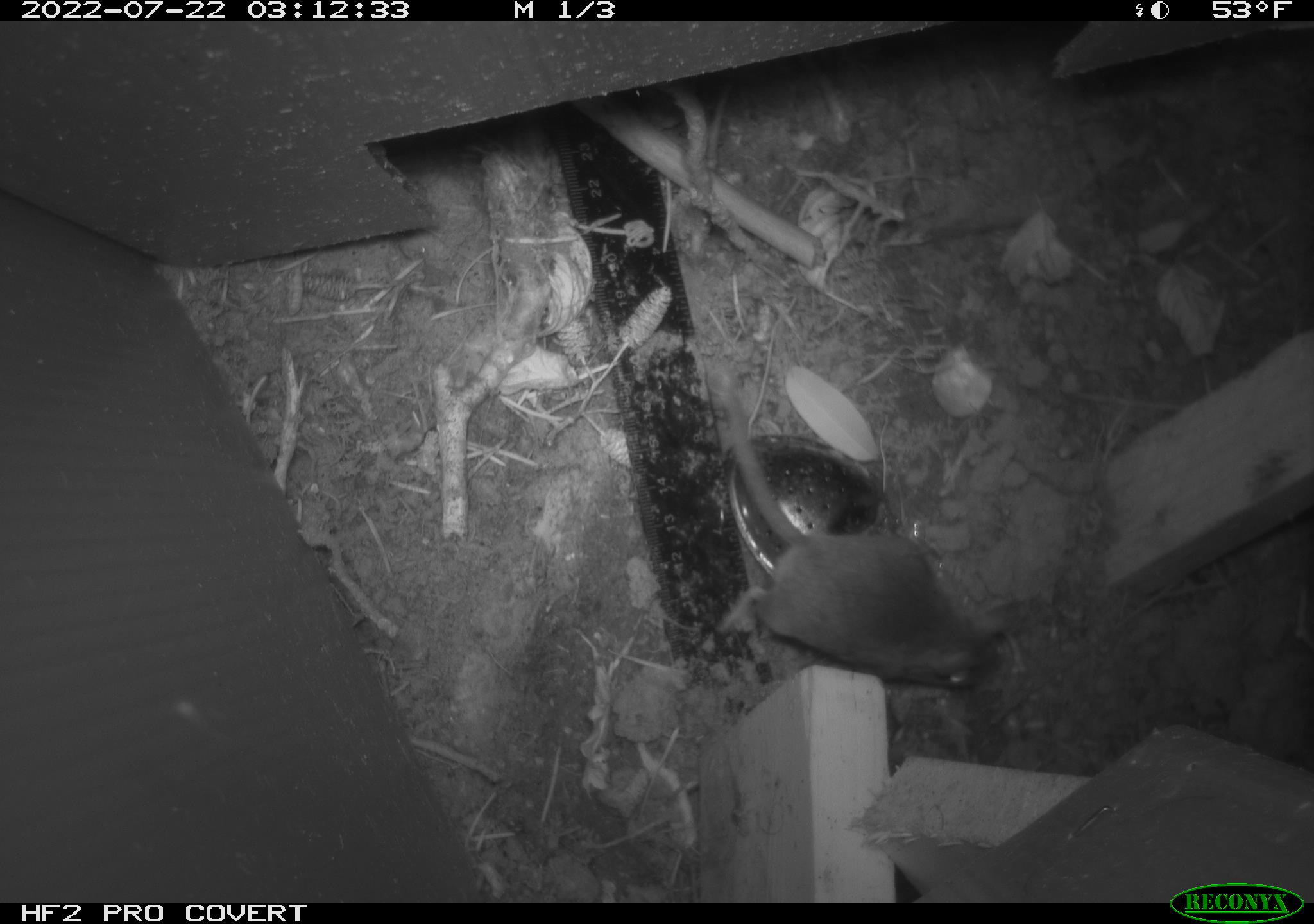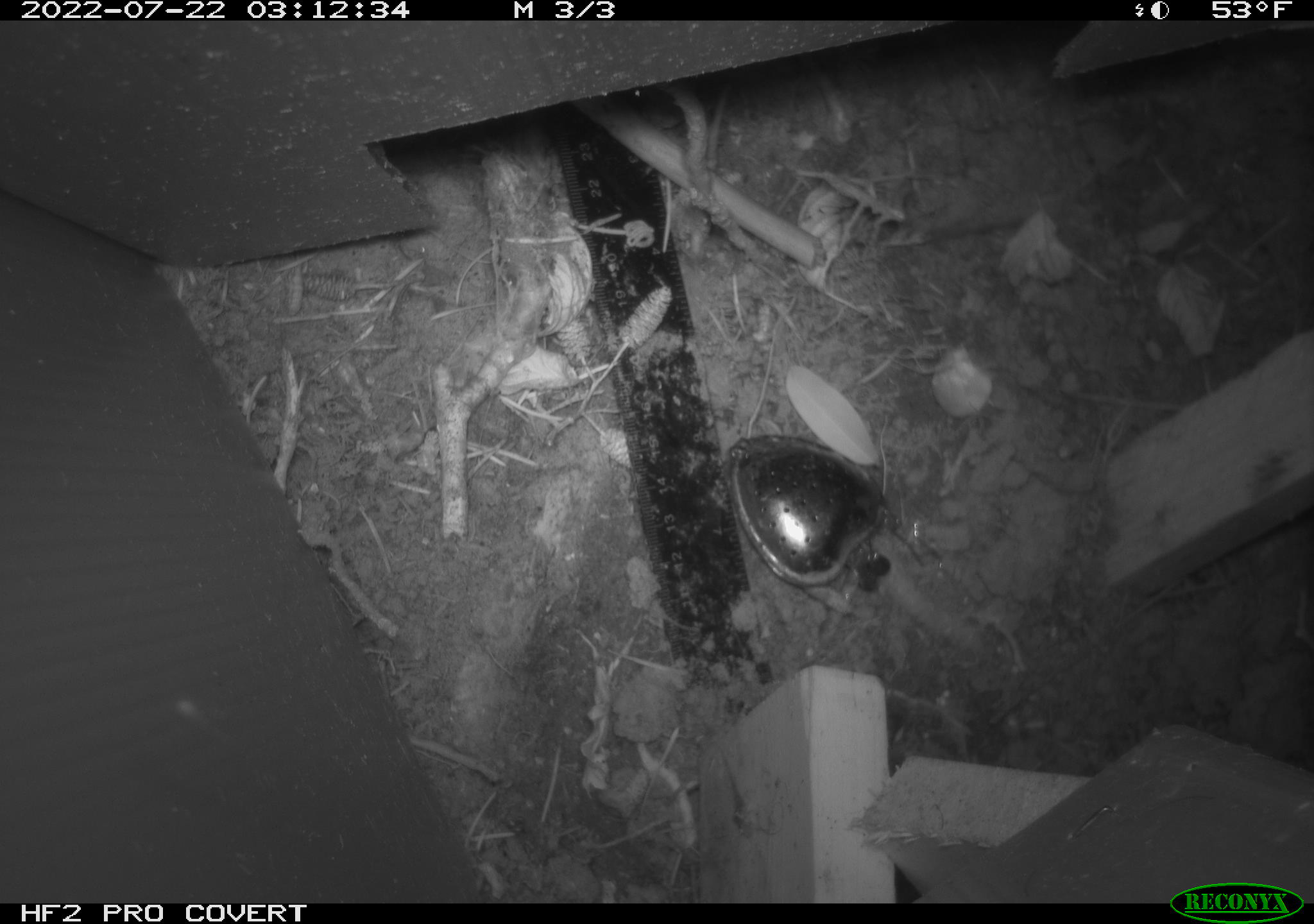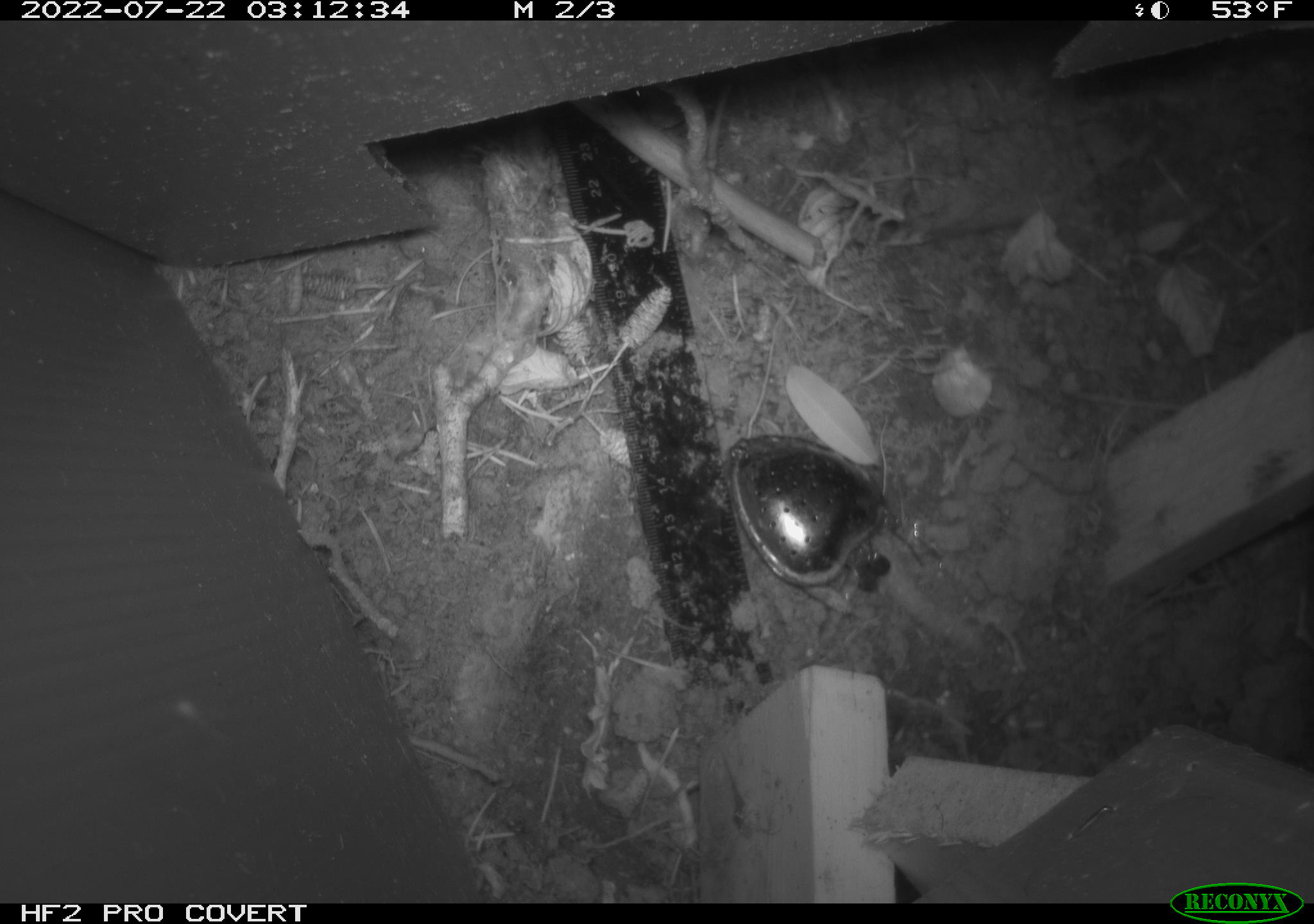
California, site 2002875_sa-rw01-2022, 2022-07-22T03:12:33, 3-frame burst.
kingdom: Animalia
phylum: Chordata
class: Mammalia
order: Rodentia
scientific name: Rodentia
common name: rodent